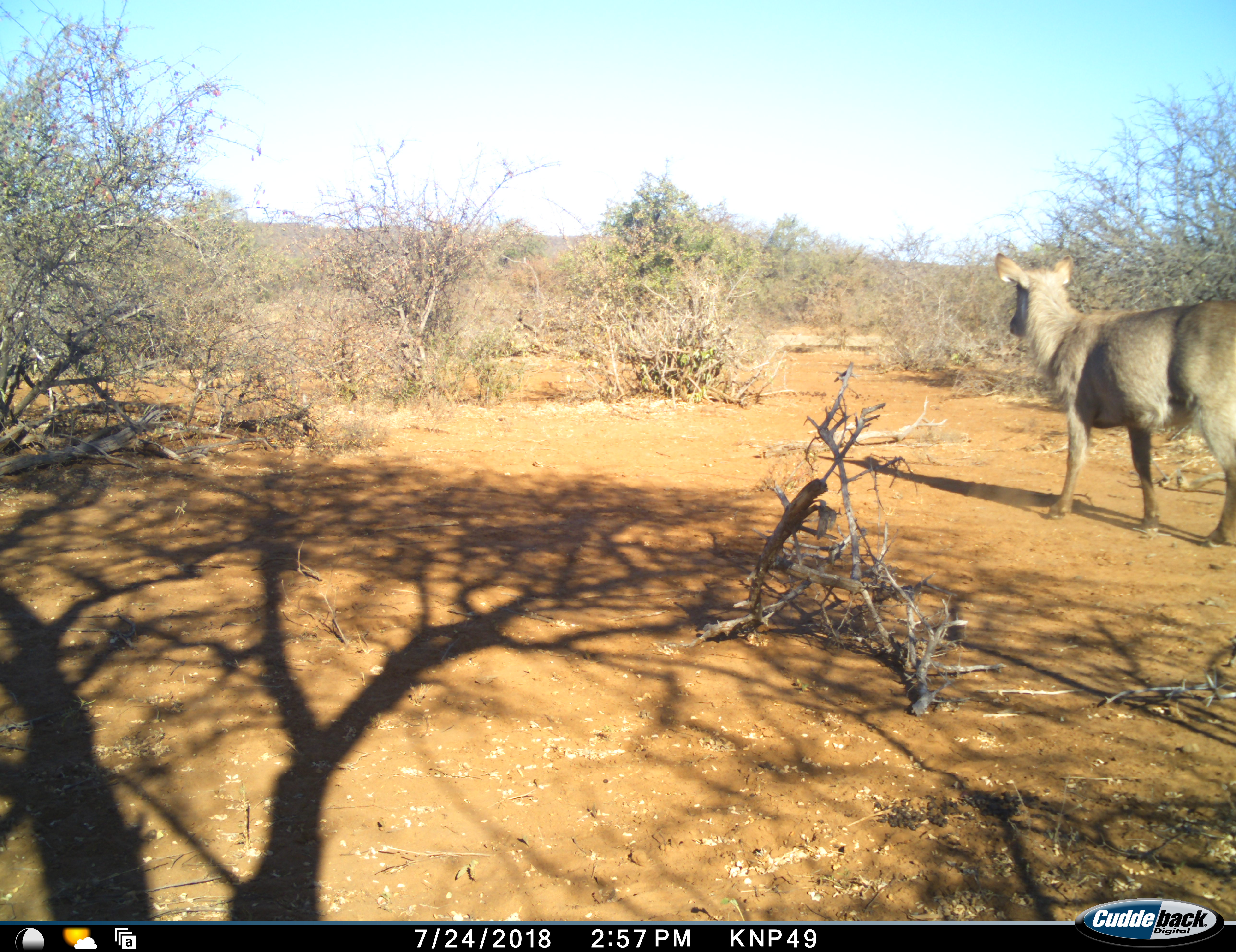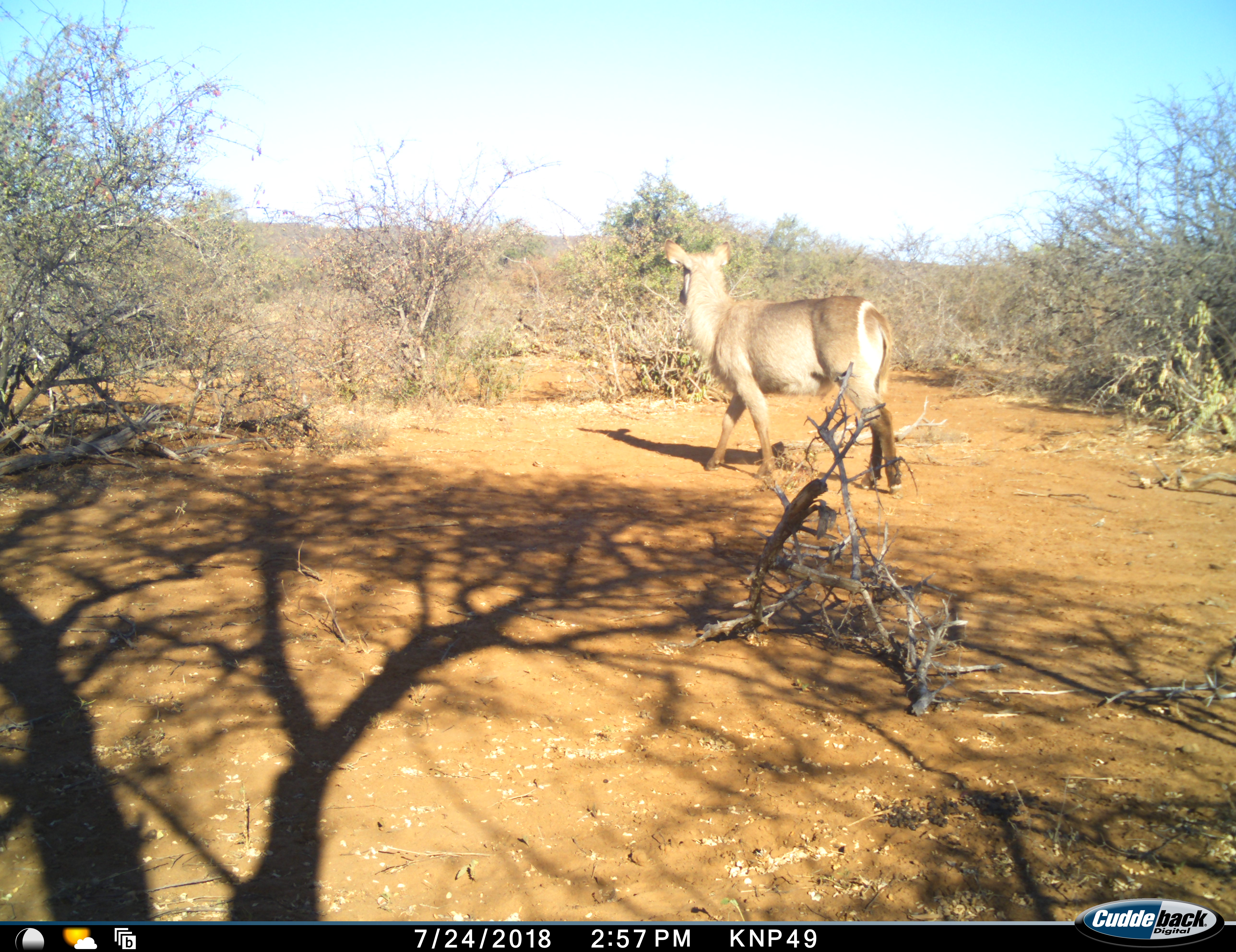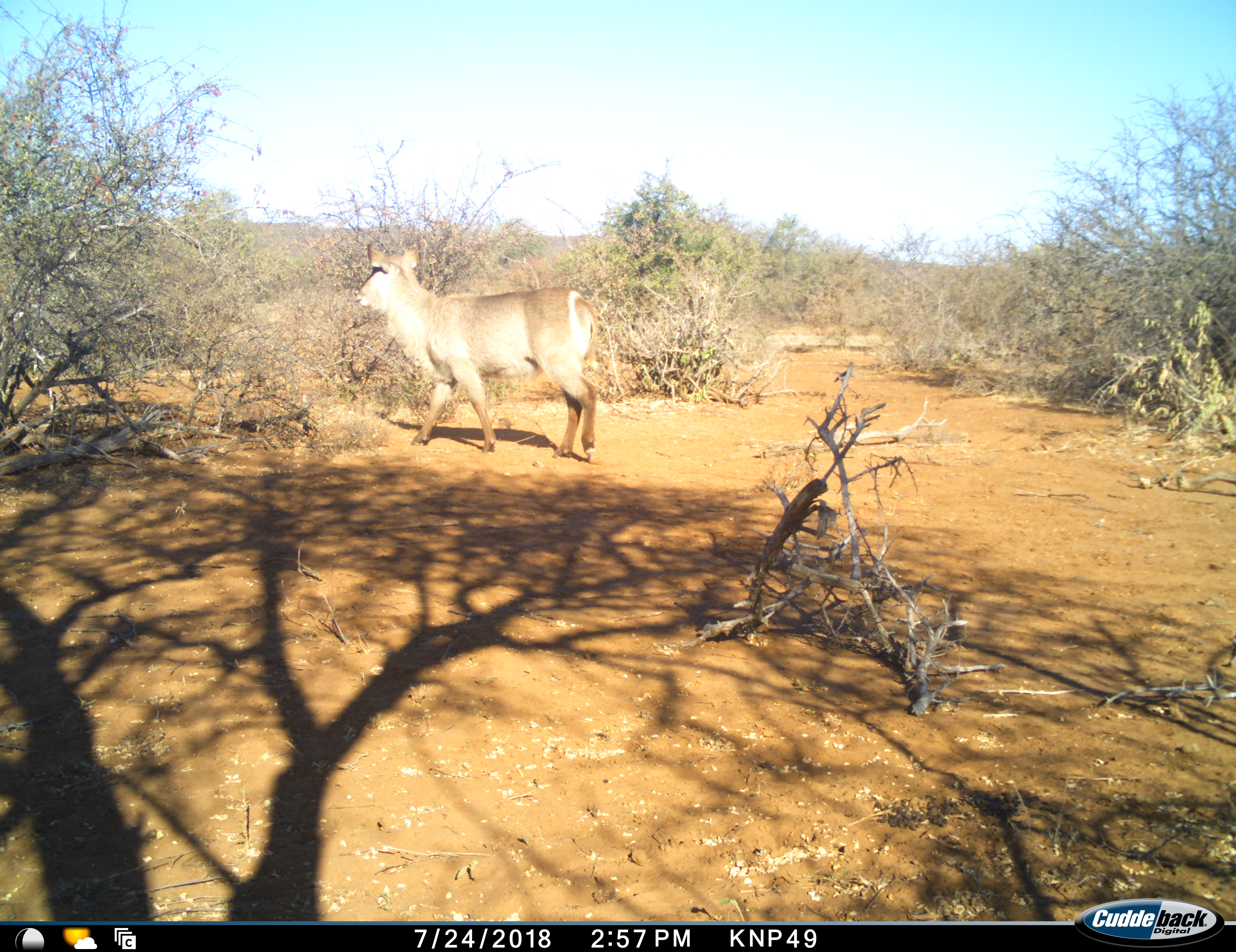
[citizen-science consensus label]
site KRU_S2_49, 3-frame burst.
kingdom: Animalia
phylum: Chordata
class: Mammalia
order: Artiodactyla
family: Bovidae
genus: Kobus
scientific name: Kobus ellipsiprymnus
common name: waterbuck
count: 1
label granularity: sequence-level